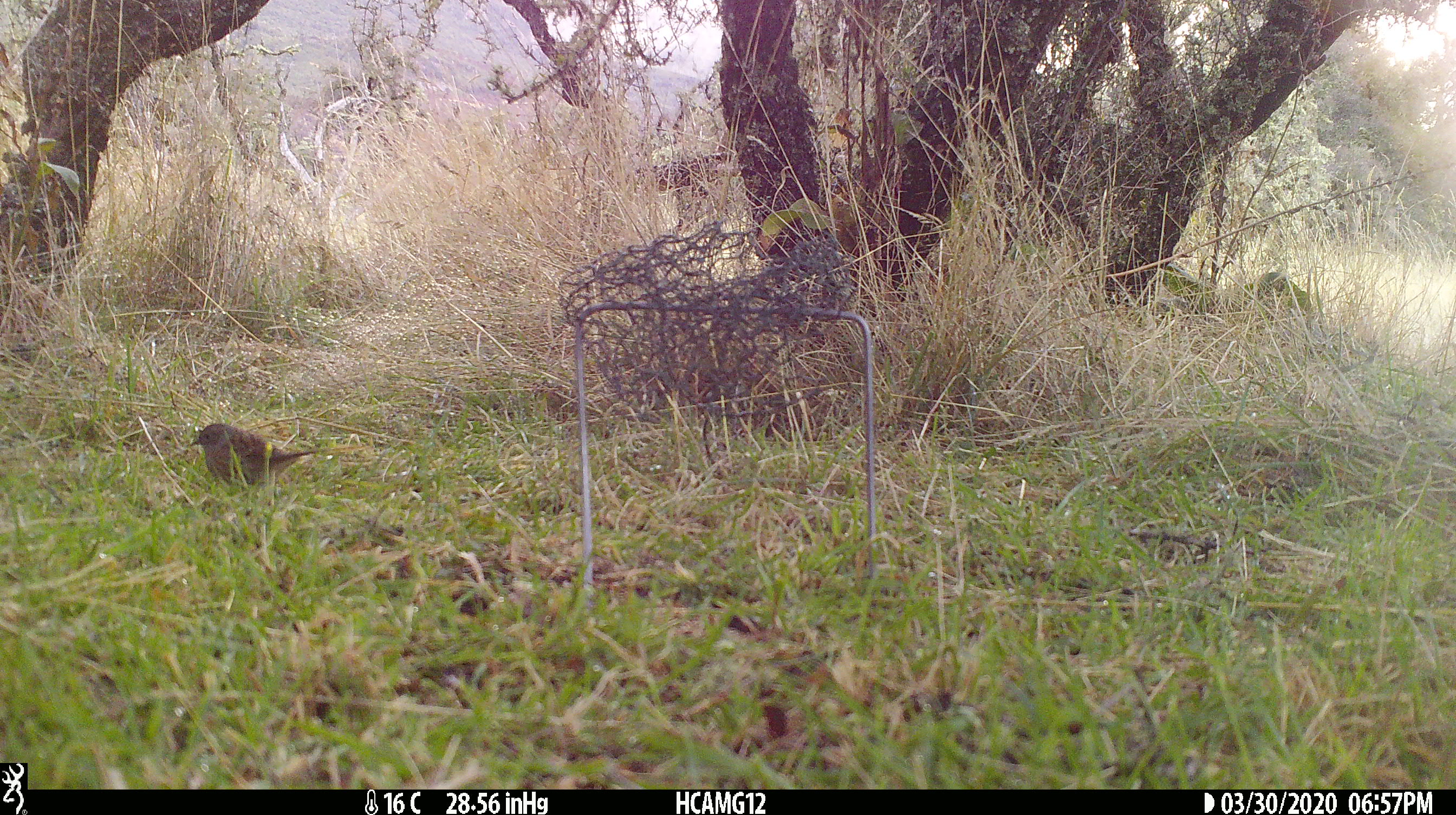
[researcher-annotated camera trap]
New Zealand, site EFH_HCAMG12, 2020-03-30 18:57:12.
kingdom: Animalia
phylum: Chordata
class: Aves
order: Passeriformes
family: Prunellidae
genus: Prunella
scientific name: Prunella modularis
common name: dunnock